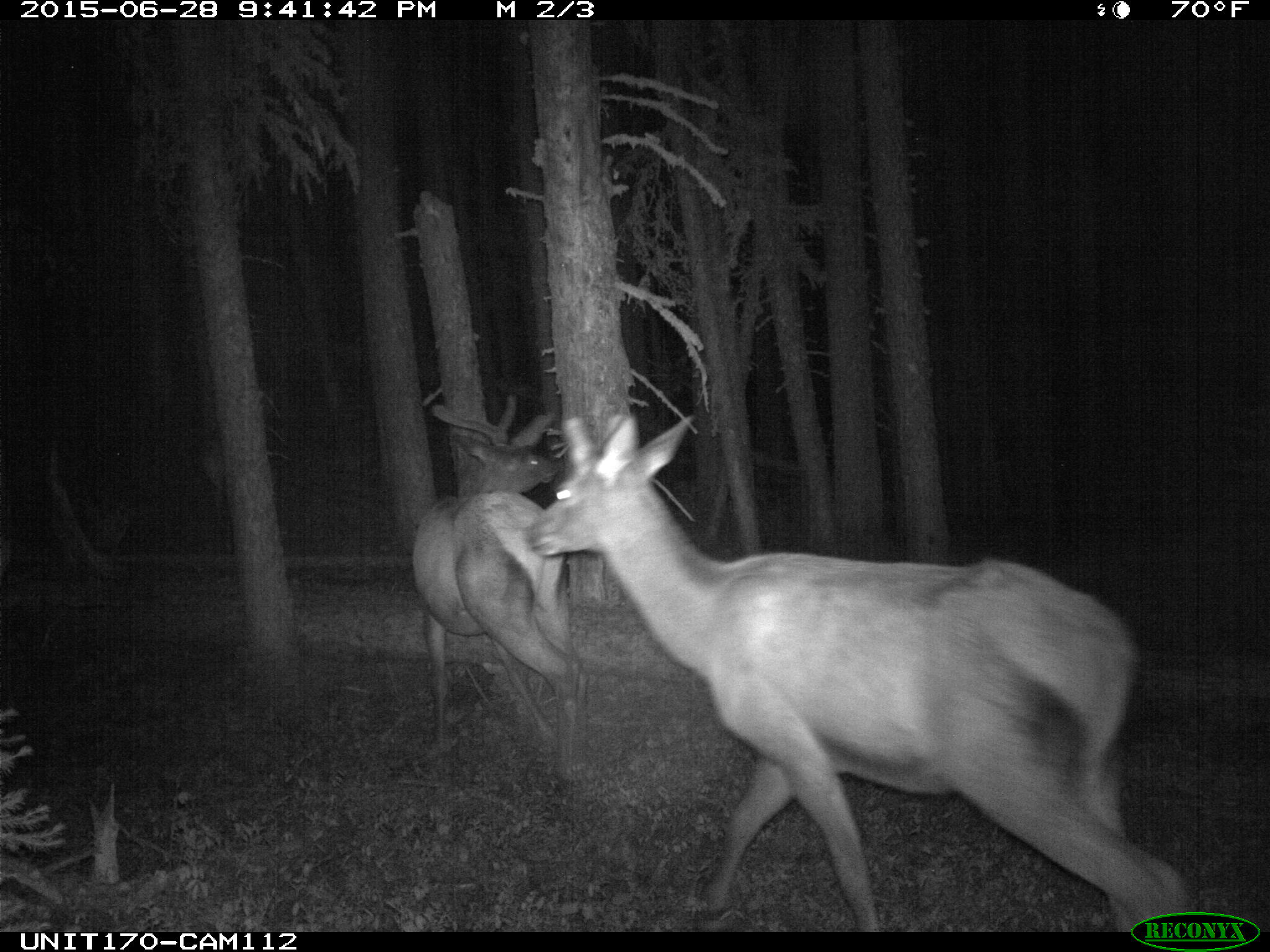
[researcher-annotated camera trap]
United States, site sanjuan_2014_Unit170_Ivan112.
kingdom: Animalia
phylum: Chordata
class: Mammalia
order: Artiodactyla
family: Cervidae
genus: Cervus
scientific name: Cervus elaphus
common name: red deer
Cervus elaphus (red deer).